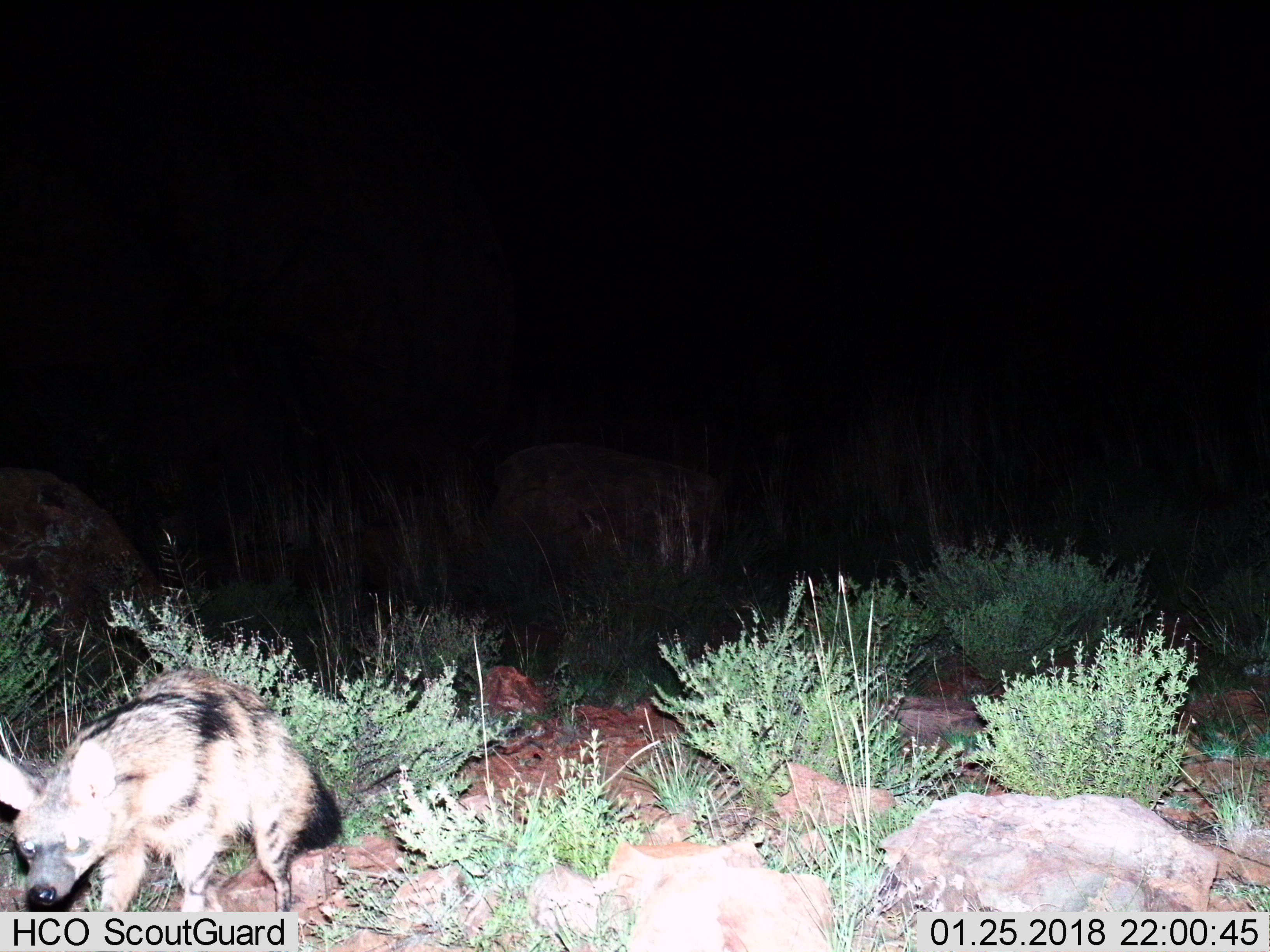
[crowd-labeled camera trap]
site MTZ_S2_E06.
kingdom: Animalia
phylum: Chordata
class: Mammalia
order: Carnivora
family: Hyaenidae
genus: Proteles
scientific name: Proteles cristatus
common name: aardwolf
Aardwolf (Proteles cristatus), count 1. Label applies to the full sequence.